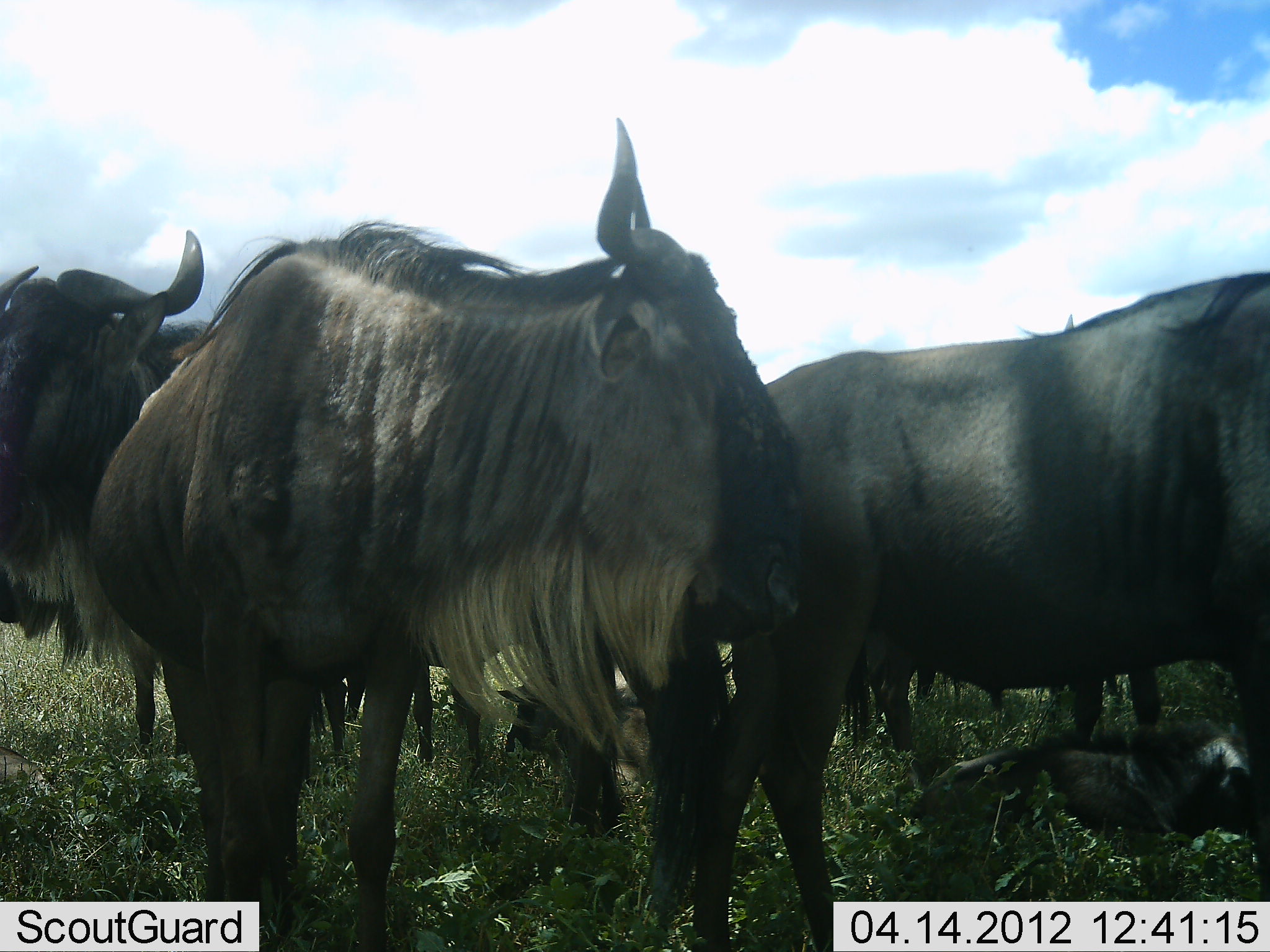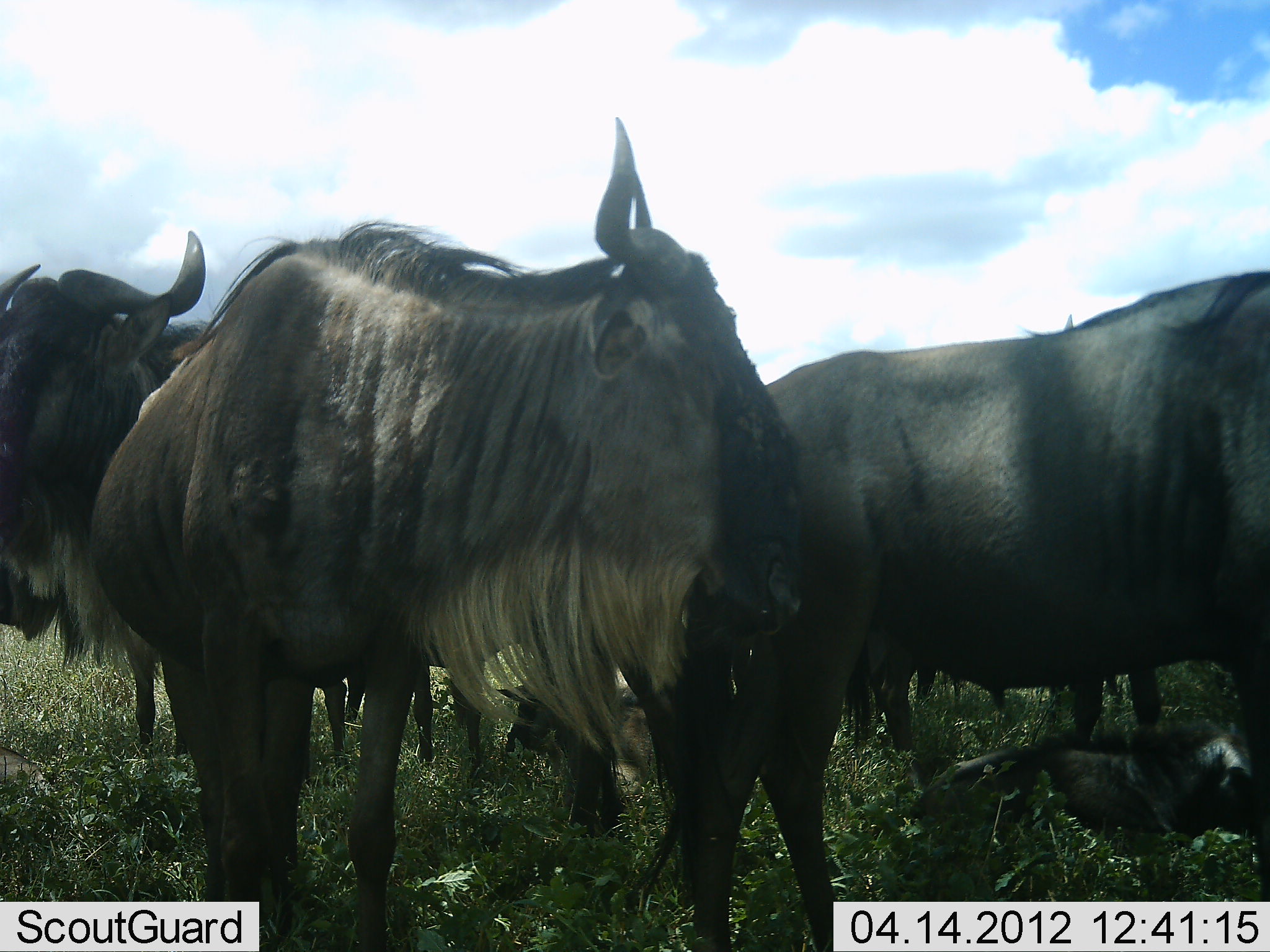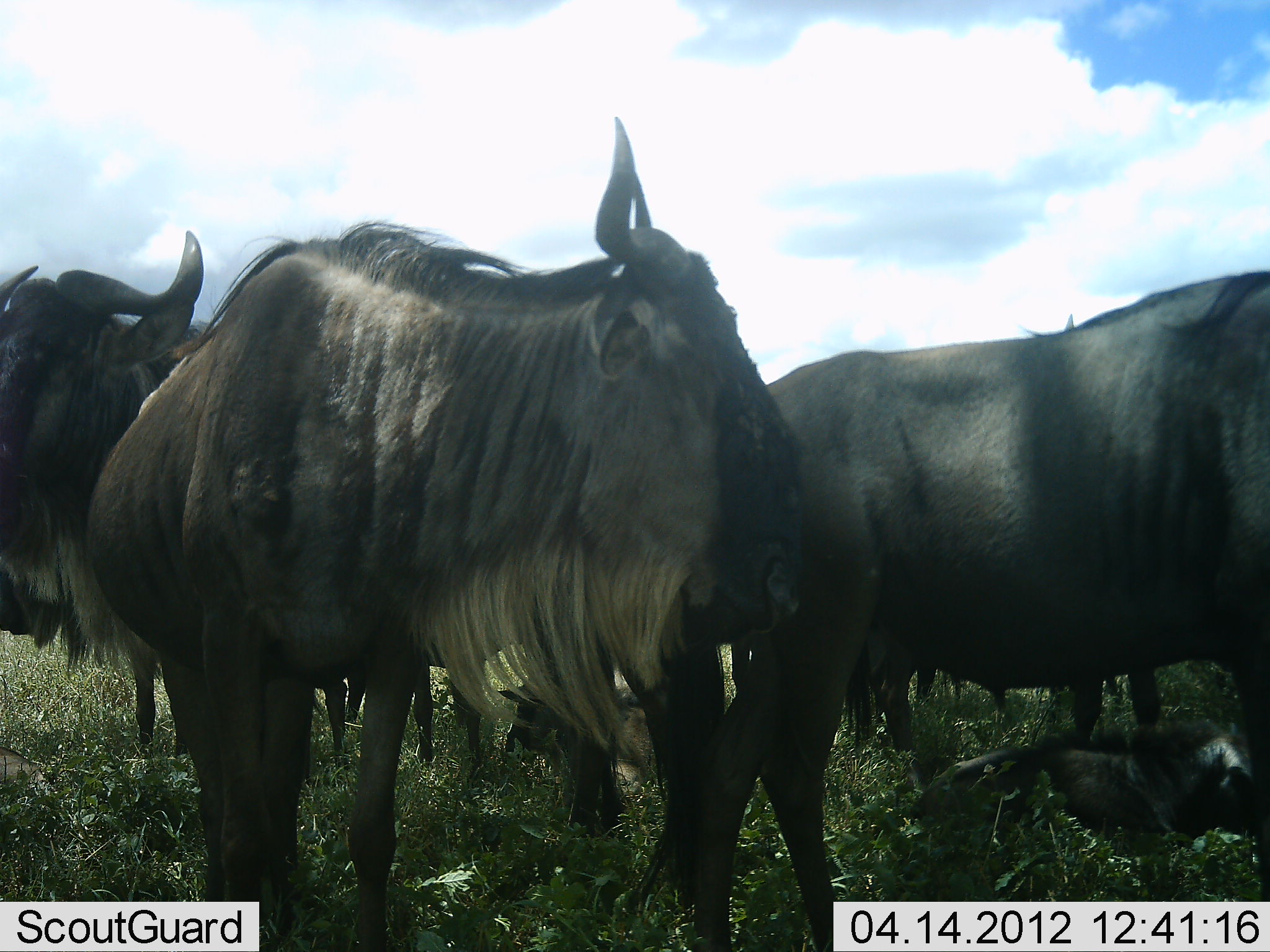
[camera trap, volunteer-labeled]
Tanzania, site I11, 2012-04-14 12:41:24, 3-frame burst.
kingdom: Animalia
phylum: Chordata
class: Mammalia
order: Artiodactyla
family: Bovidae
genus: Connochaetes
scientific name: Connochaetes taurinus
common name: blue wildebeest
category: wildebeest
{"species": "wildebeest (blue wildebeest) (Connochaetes taurinus)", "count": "6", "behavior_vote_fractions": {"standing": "100%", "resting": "64%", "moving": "7%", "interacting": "0%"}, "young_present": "43%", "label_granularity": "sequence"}